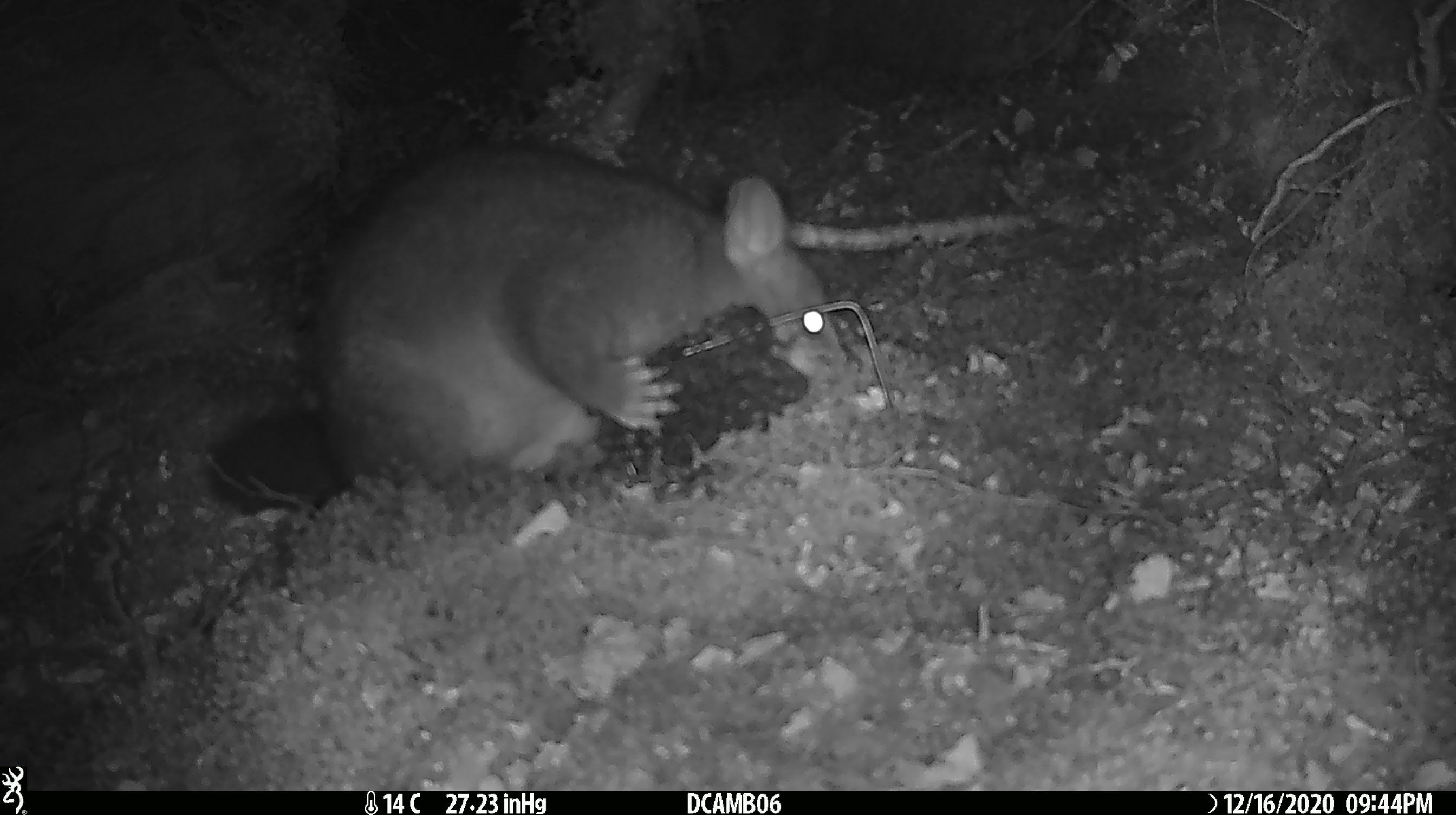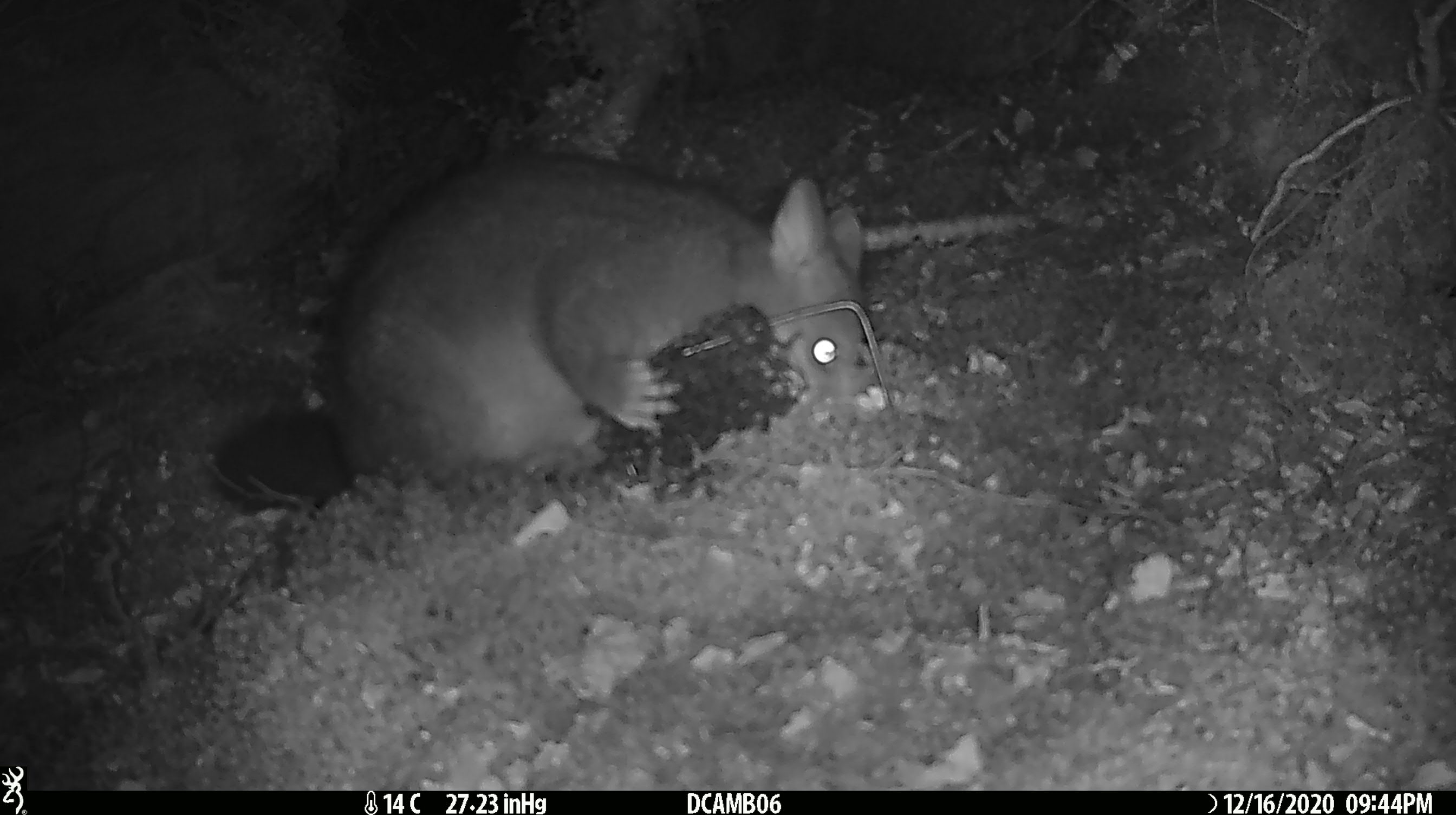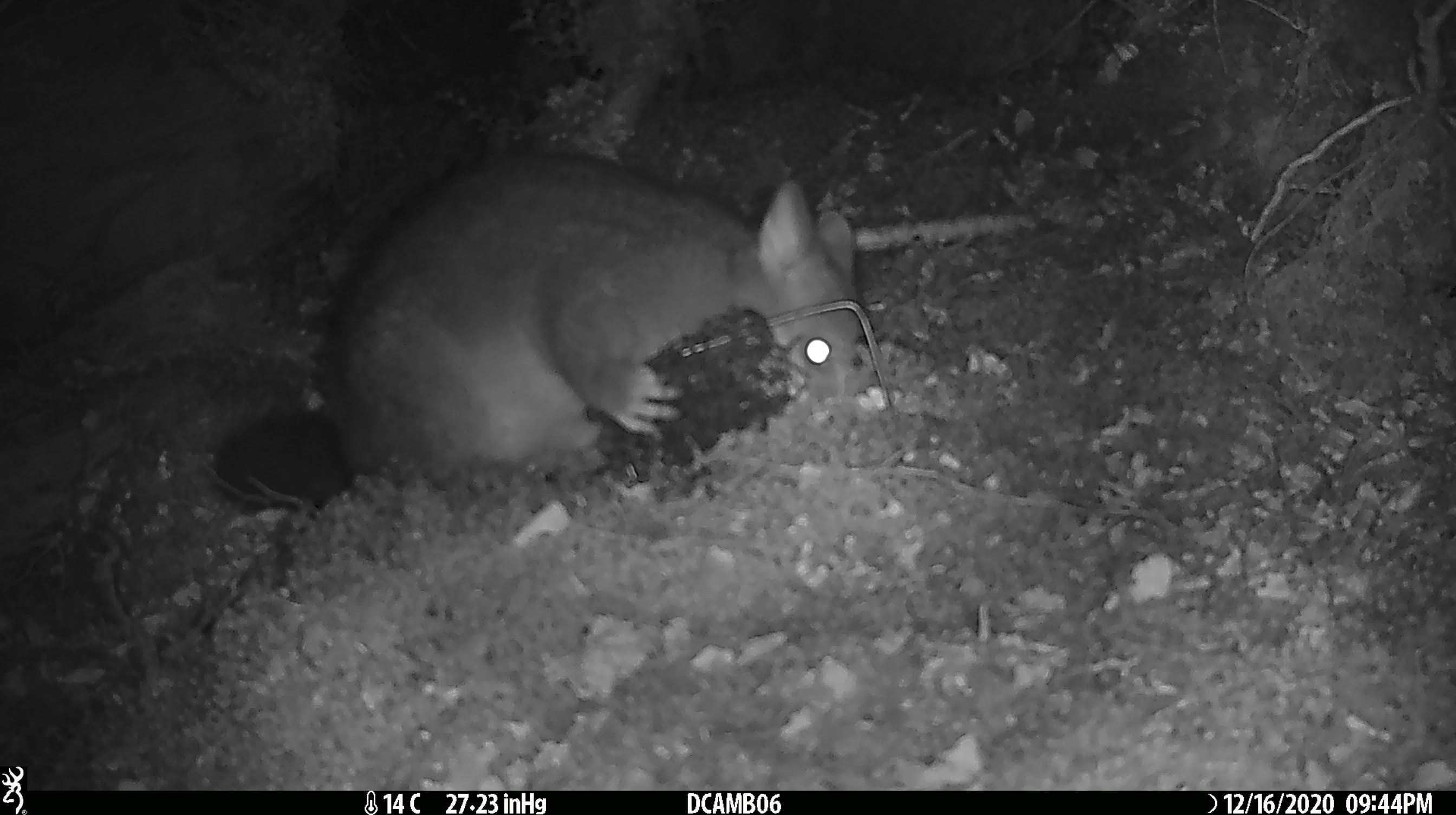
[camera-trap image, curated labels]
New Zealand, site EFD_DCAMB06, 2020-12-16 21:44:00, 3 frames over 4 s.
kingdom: Animalia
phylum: Chordata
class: Mammalia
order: Diprotodontia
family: Phalangeridae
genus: Trichosurus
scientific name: Trichosurus vulpecula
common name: common brushtail possum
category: possum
Possum (common brushtail possum) (Trichosurus vulpecula).